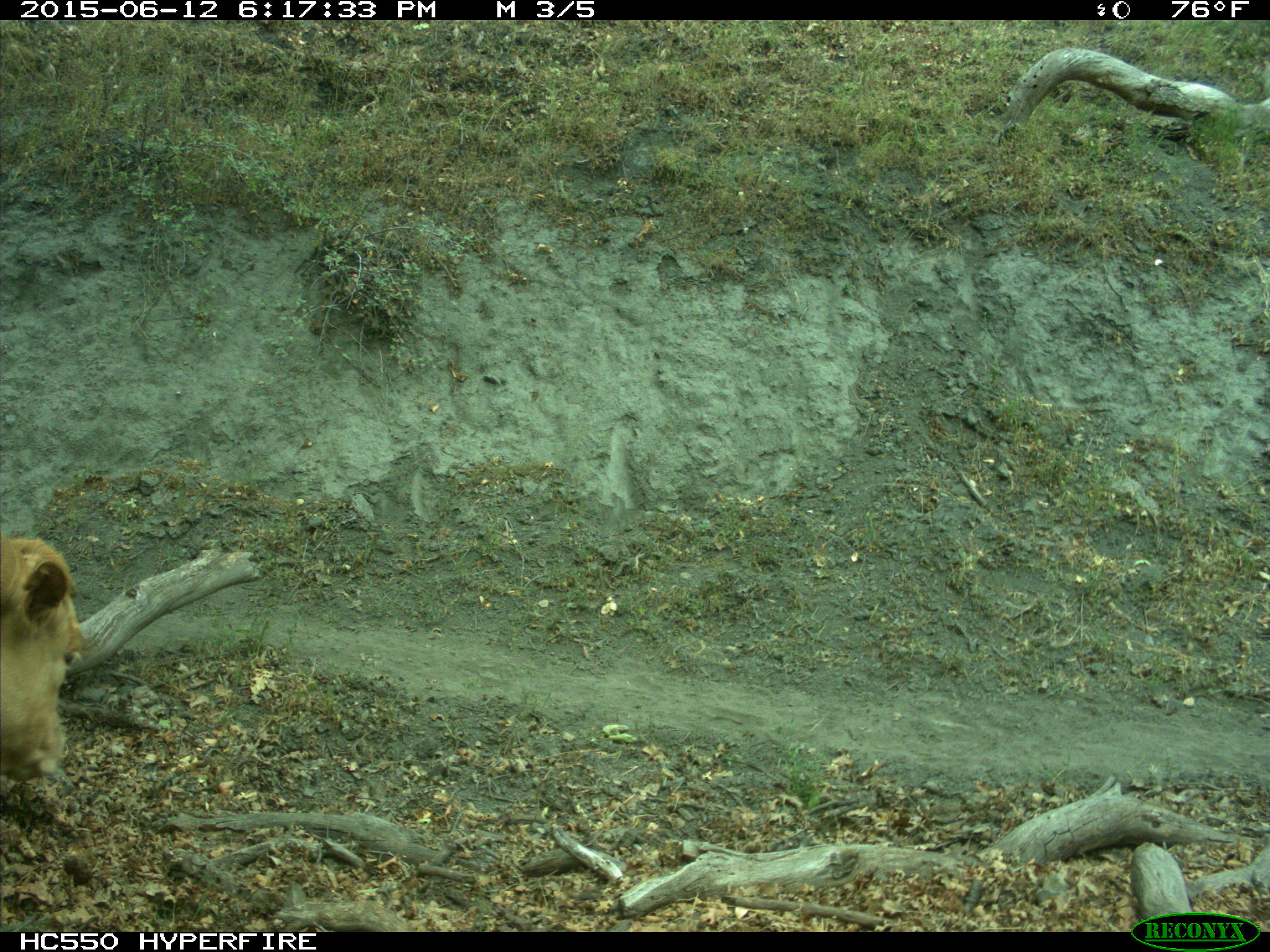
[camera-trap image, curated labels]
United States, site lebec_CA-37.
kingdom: Animalia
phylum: Chordata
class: Mammalia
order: Artiodactyla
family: Bovidae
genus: Bos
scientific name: Bos taurus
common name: domestic cow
Bos taurus (domestic cow).